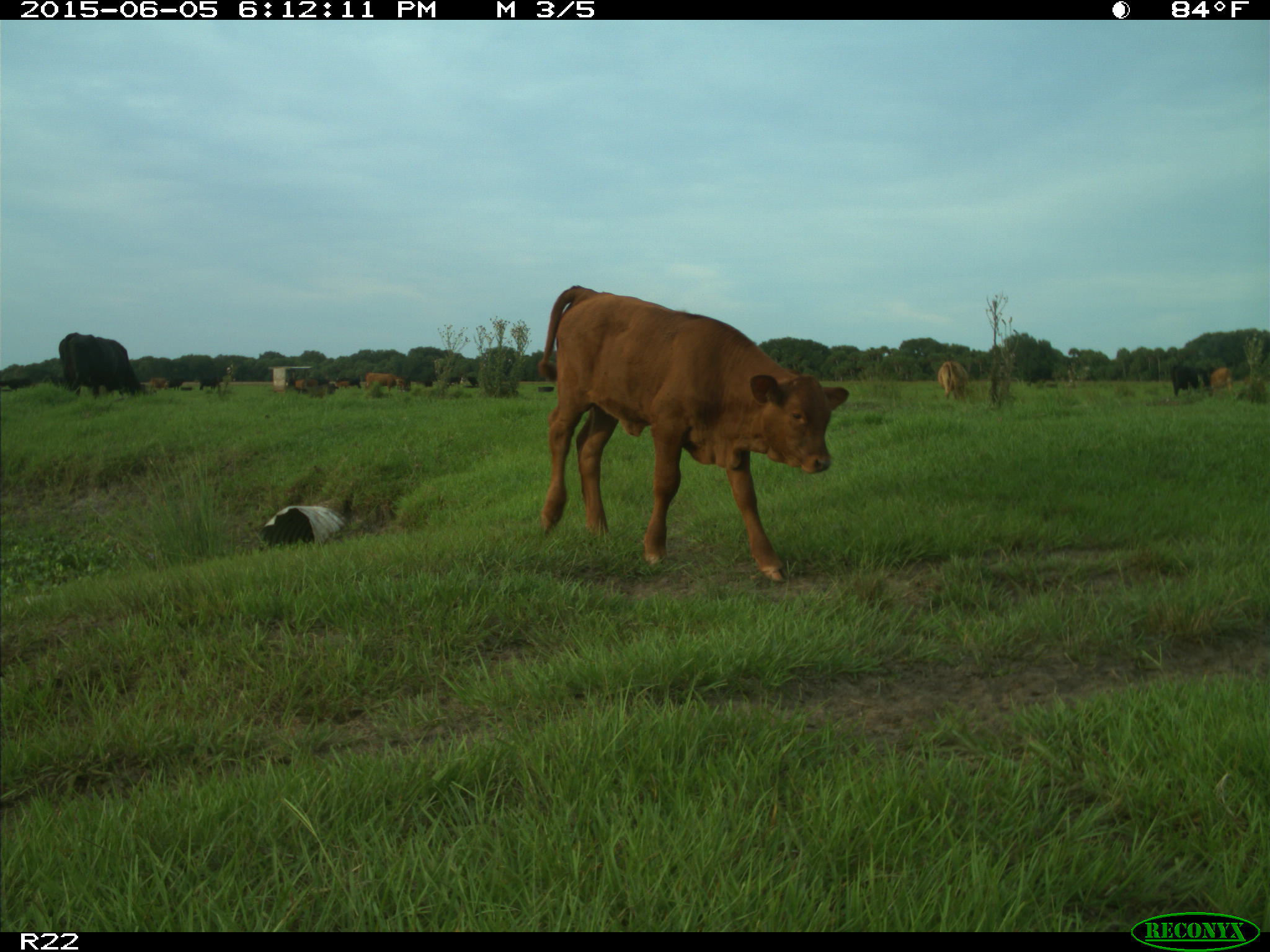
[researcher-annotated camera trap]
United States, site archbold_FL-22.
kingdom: Animalia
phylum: Chordata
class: Mammalia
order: Artiodactyla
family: Bovidae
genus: Bos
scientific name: Bos taurus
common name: domestic cow